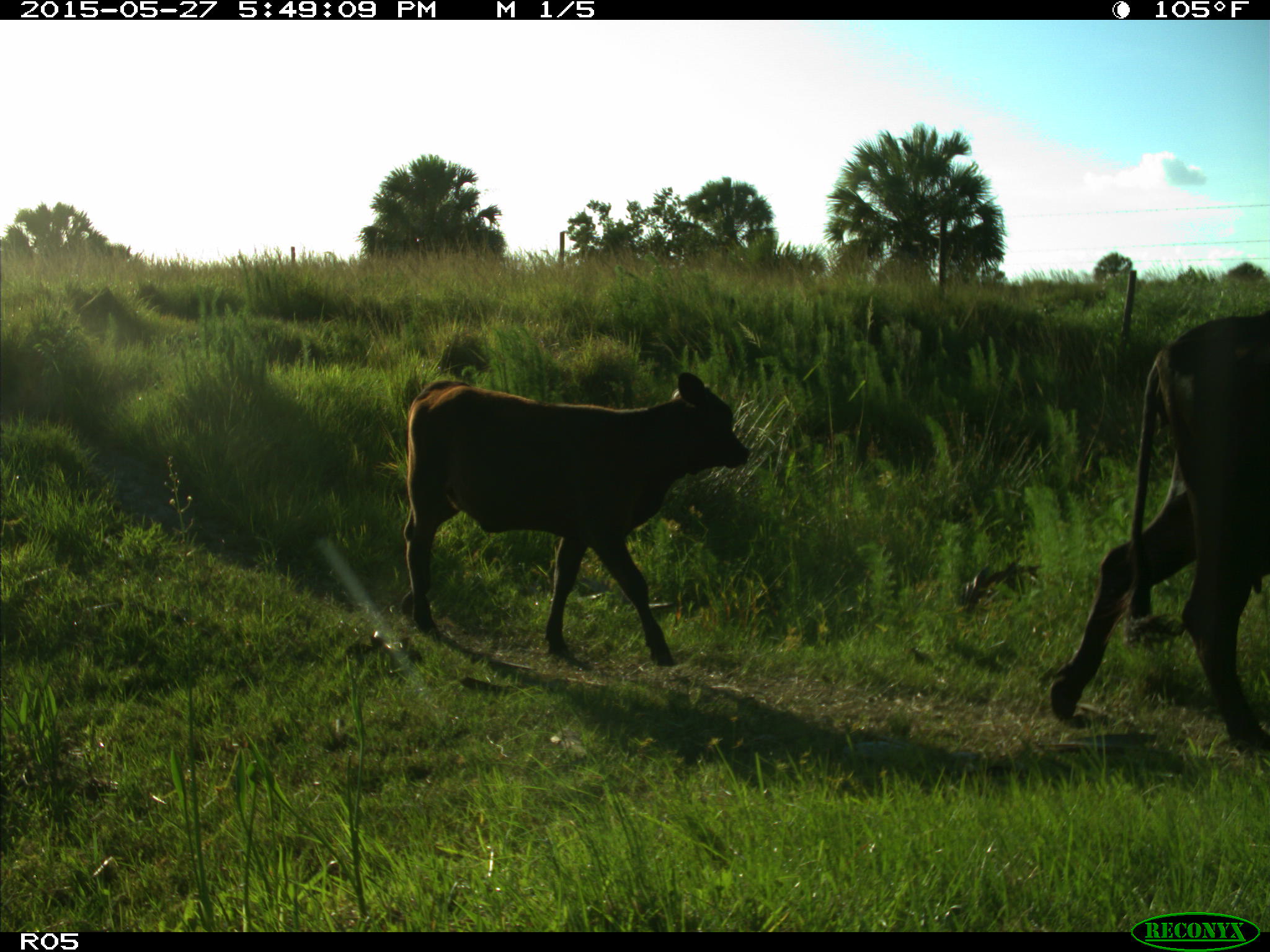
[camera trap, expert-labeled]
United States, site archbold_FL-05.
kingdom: Animalia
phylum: Chordata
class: Mammalia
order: Artiodactyla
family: Bovidae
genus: Bos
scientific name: Bos taurus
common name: domestic cow